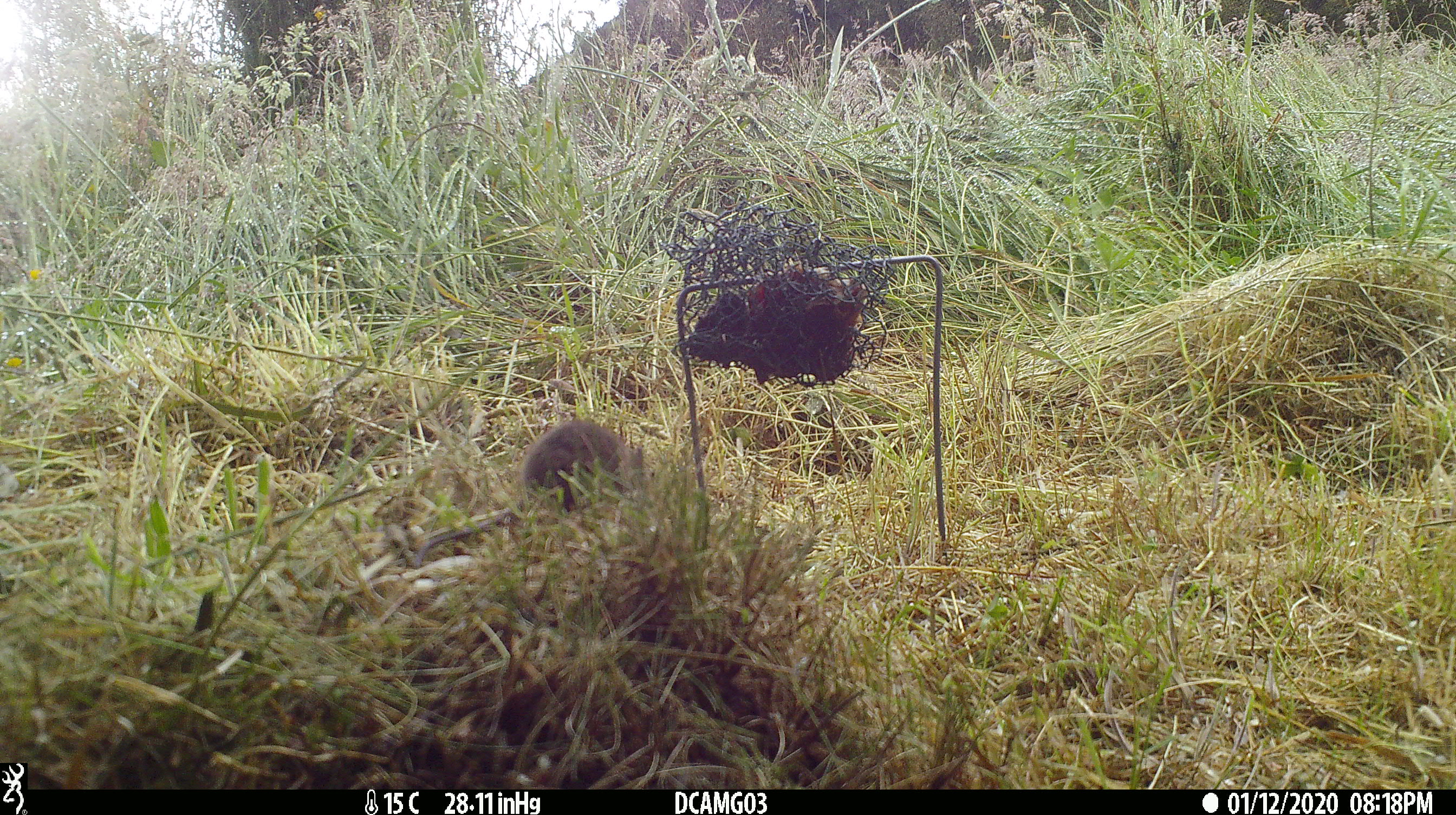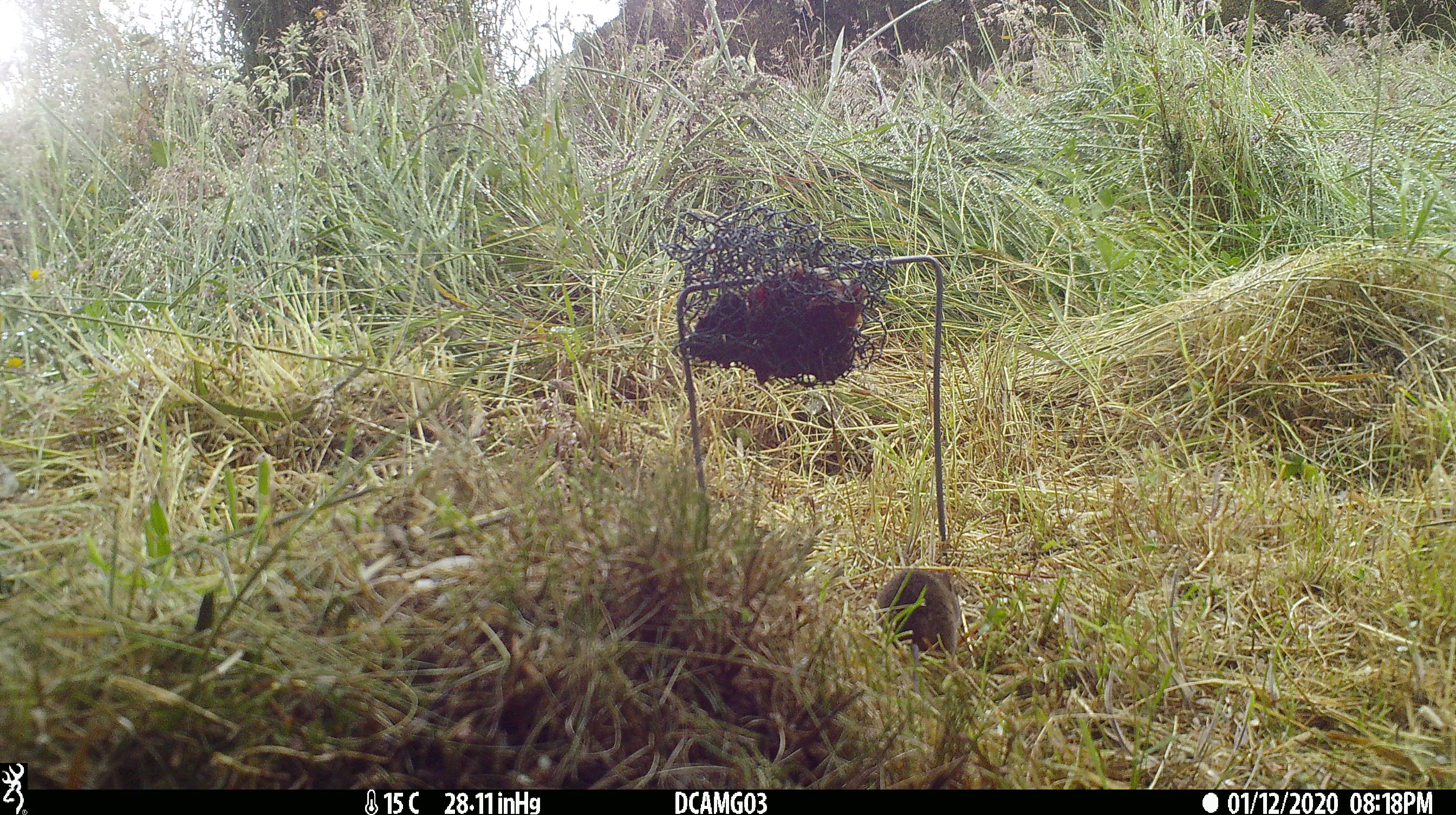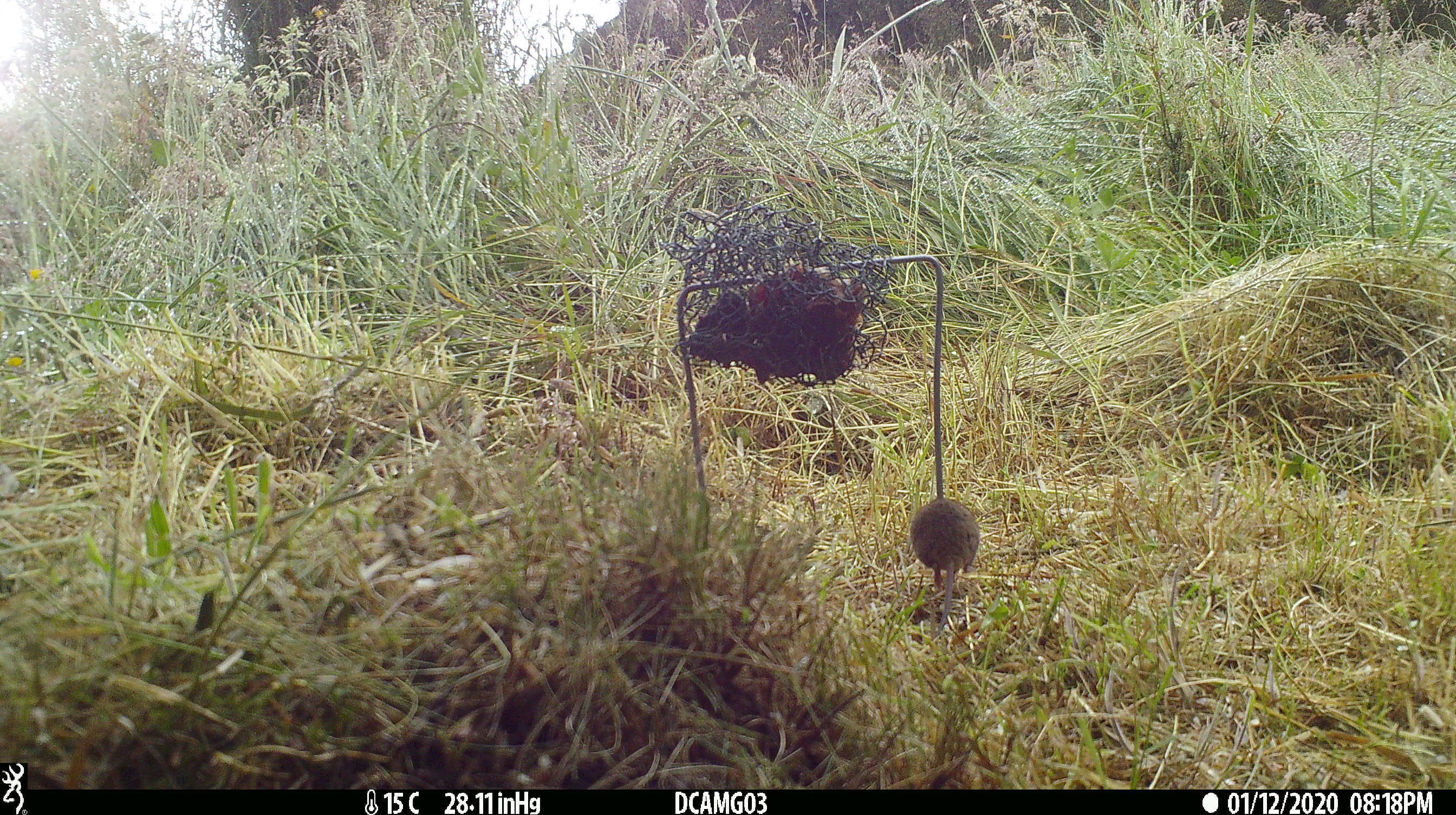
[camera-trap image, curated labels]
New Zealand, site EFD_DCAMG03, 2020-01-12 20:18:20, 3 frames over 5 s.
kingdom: Animalia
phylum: Chordata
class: Mammalia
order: Rodentia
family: Muridae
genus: Mus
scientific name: Mus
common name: mouse